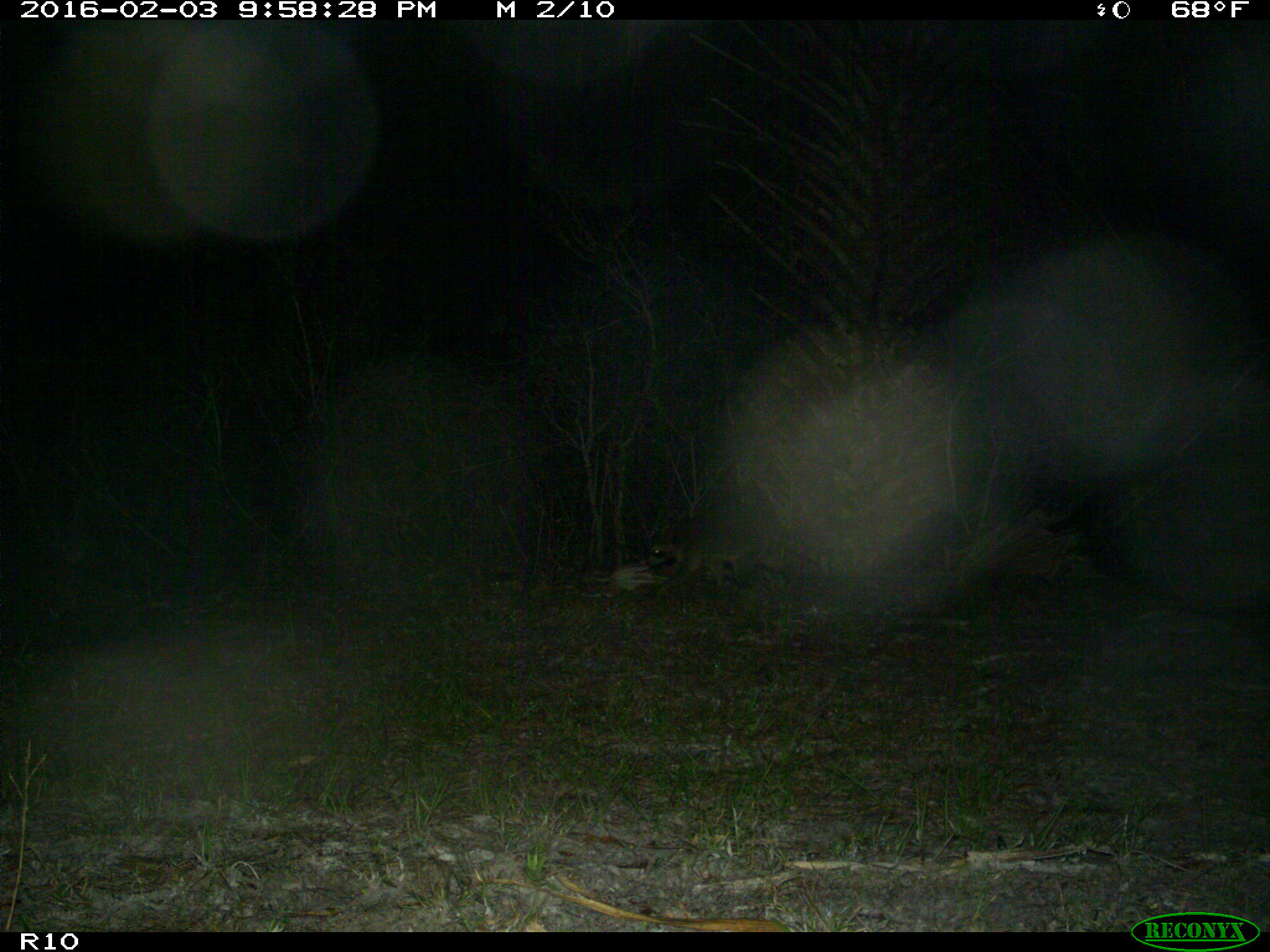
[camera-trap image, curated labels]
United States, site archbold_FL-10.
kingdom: Animalia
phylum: Chordata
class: Mammalia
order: Carnivora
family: Procyonidae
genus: Procyon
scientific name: Procyon lotor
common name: common raccoon